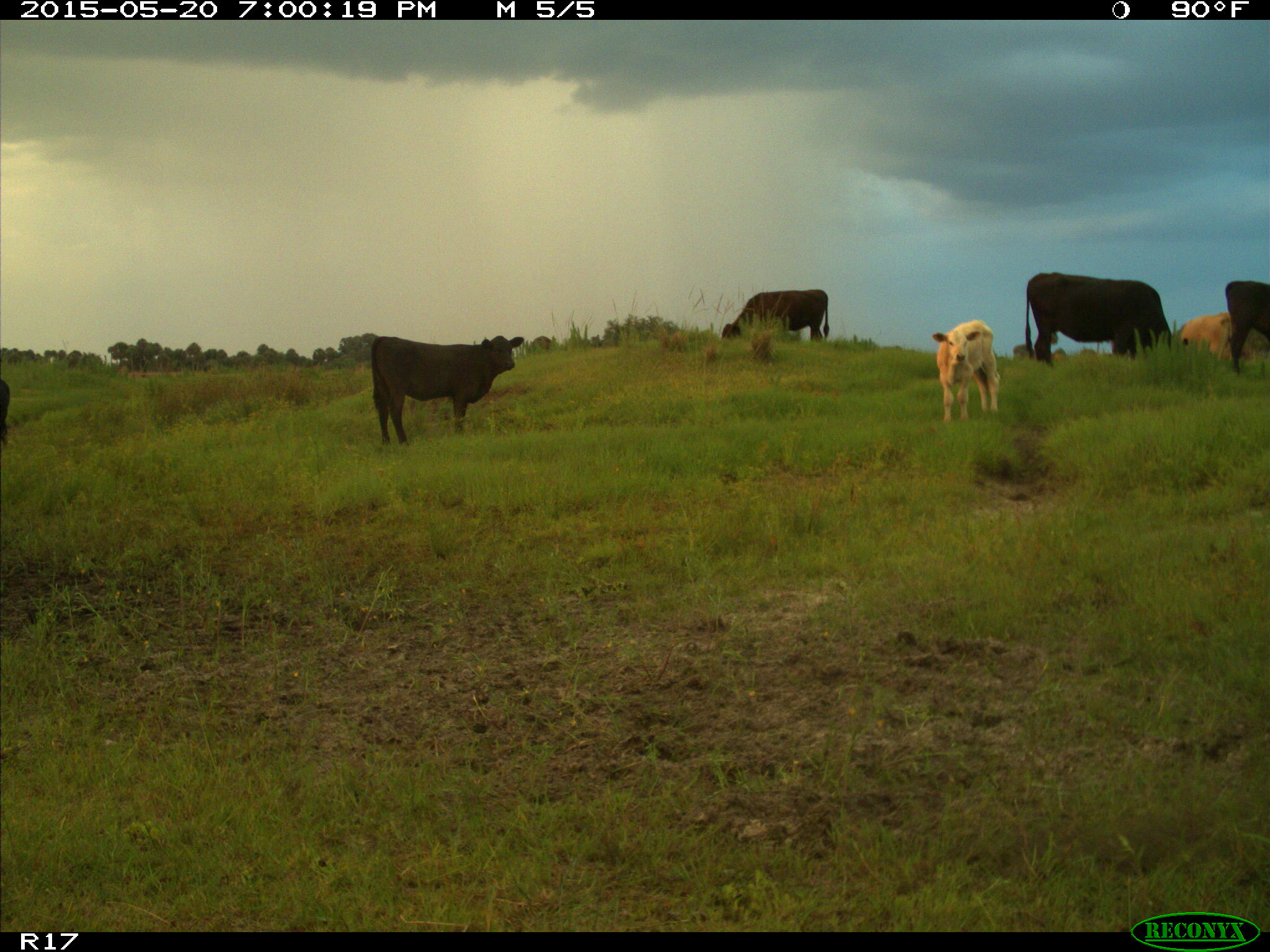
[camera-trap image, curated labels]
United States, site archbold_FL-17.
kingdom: Animalia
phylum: Chordata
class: Mammalia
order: Artiodactyla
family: Bovidae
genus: Bos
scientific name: Bos taurus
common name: domestic cow